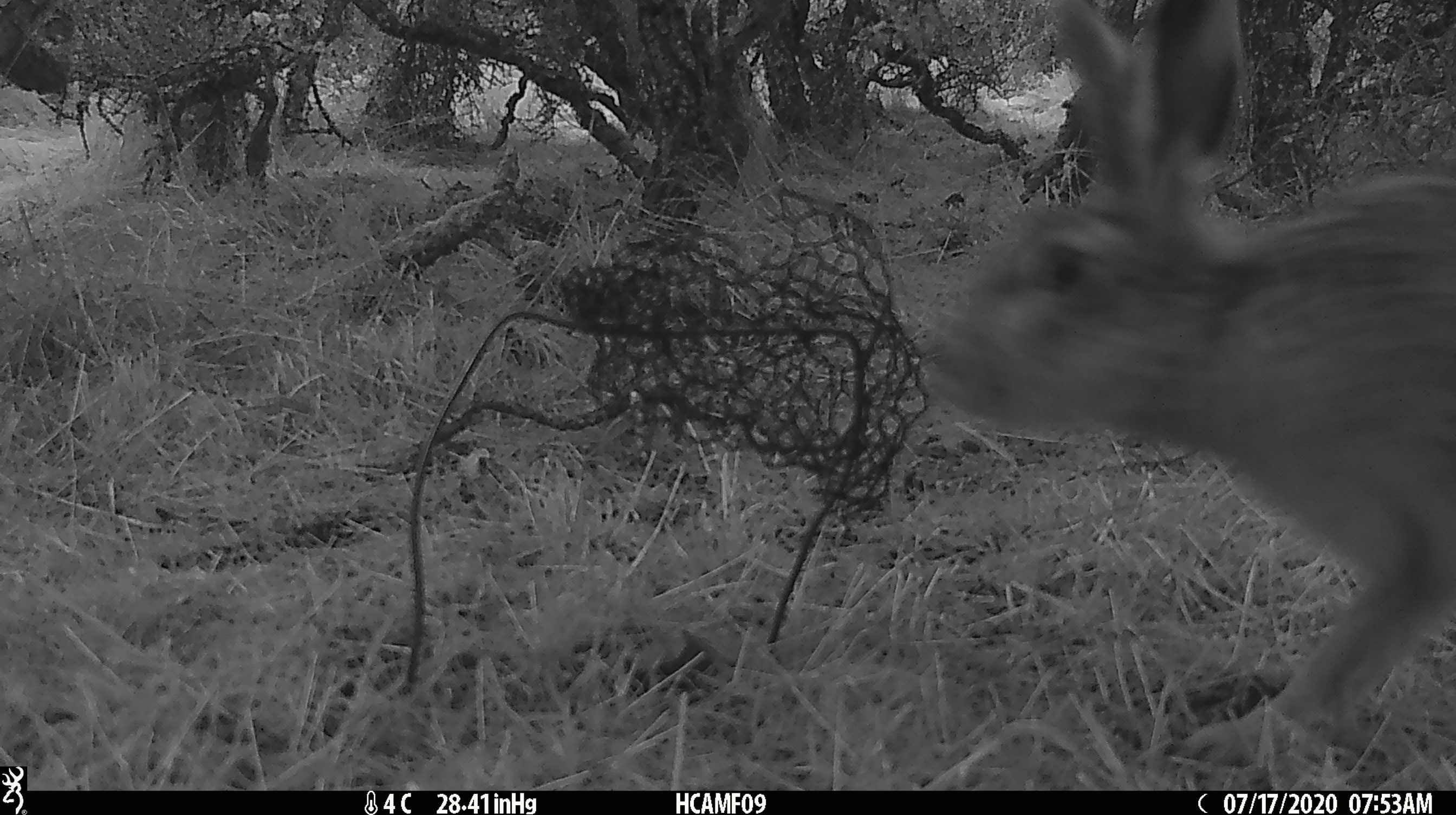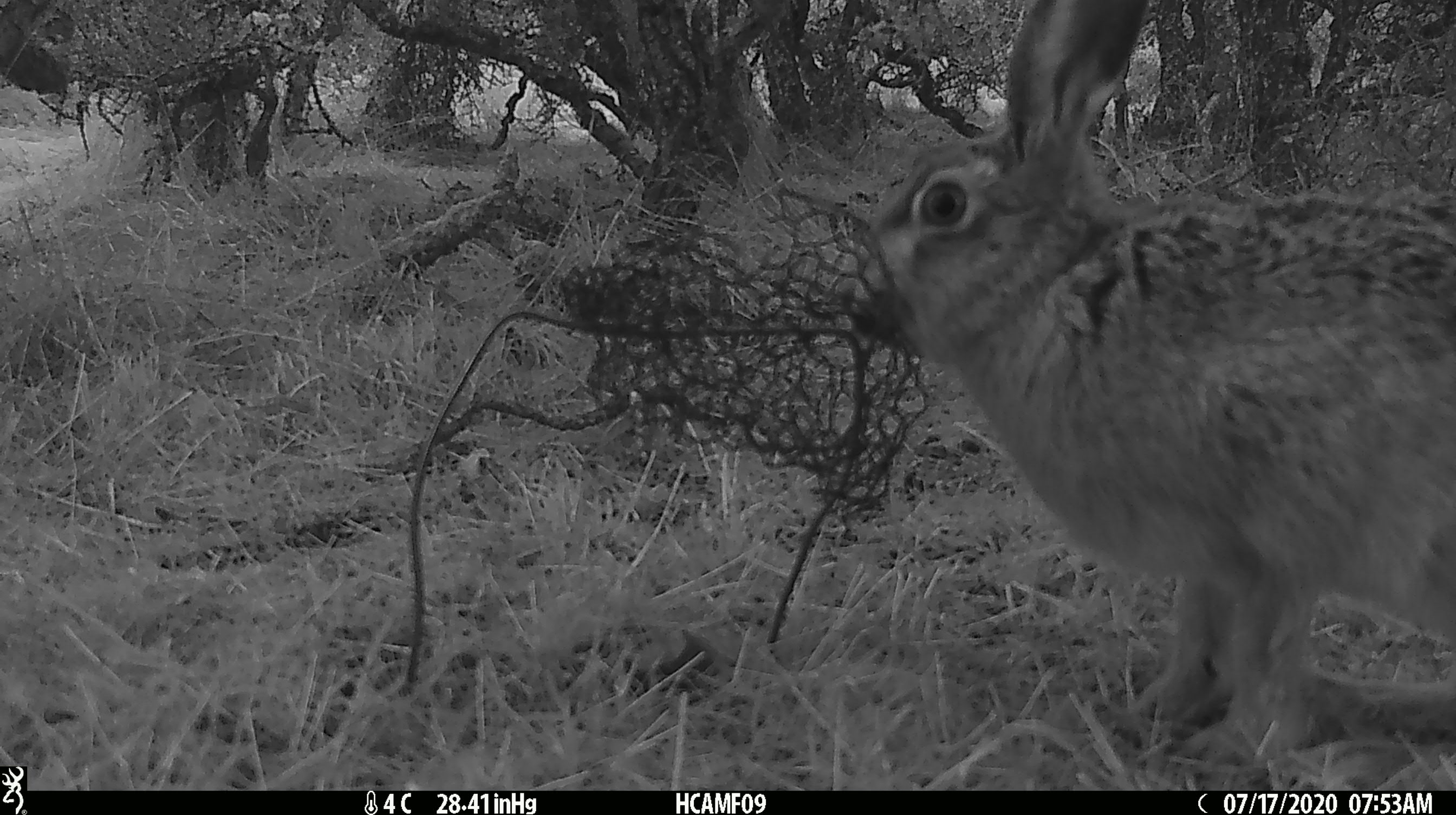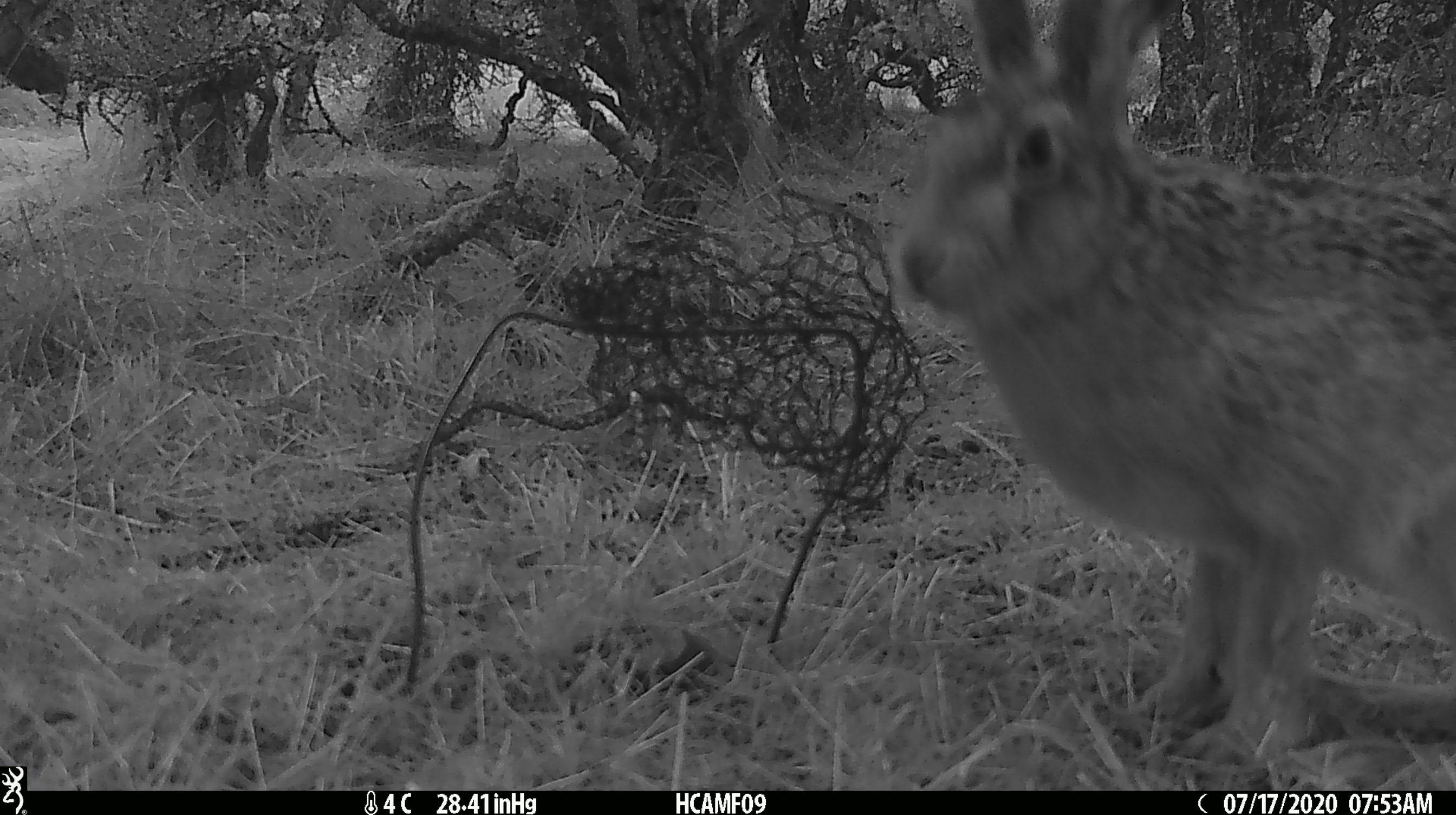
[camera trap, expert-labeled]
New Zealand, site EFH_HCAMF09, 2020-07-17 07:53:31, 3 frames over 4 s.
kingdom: Animalia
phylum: Chordata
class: Mammalia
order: Lagomorpha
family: Leporidae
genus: Lepus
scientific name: Lepus europaeus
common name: brown hare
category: hare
Hare (brown hare) (Lepus europaeus).